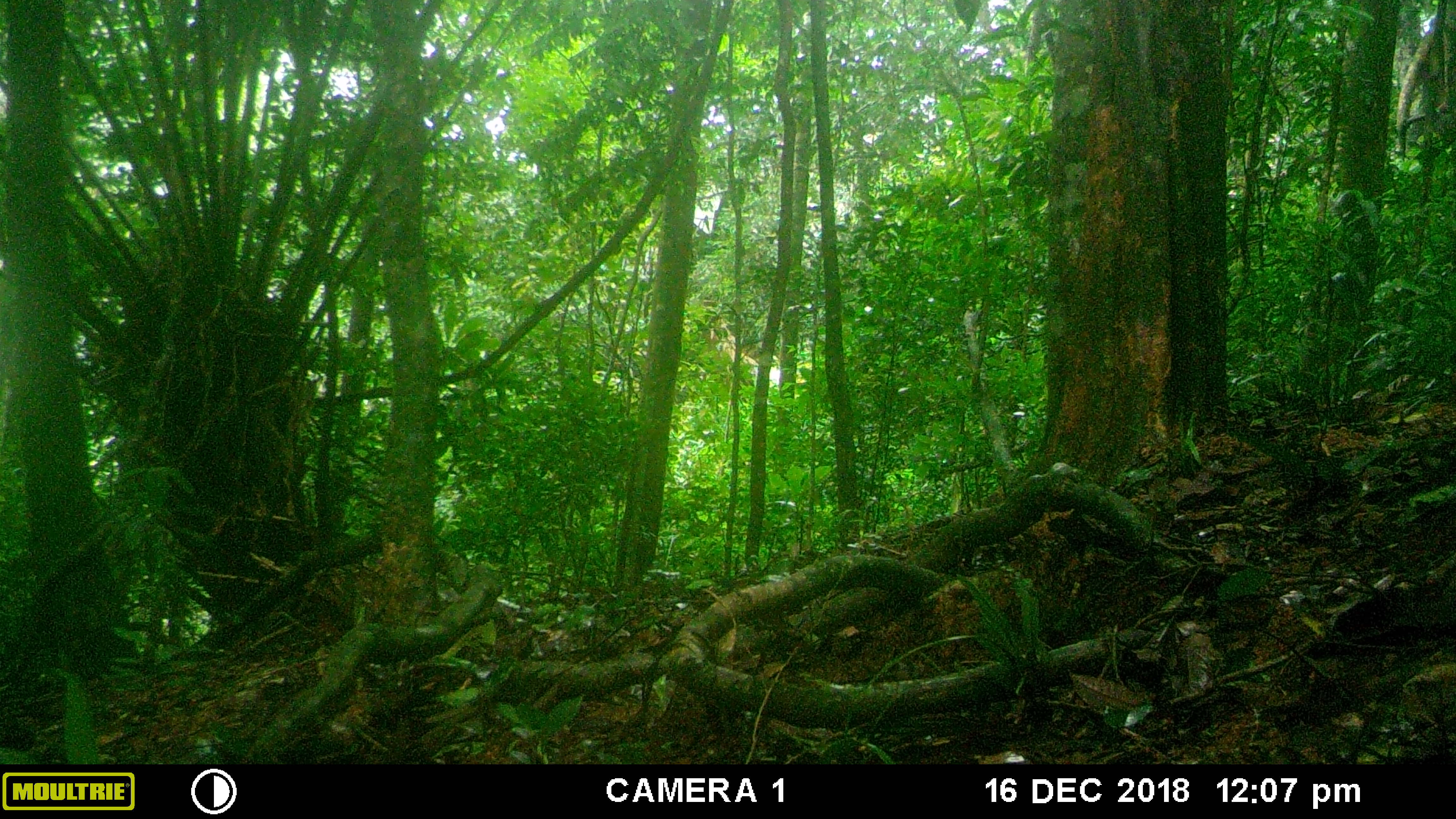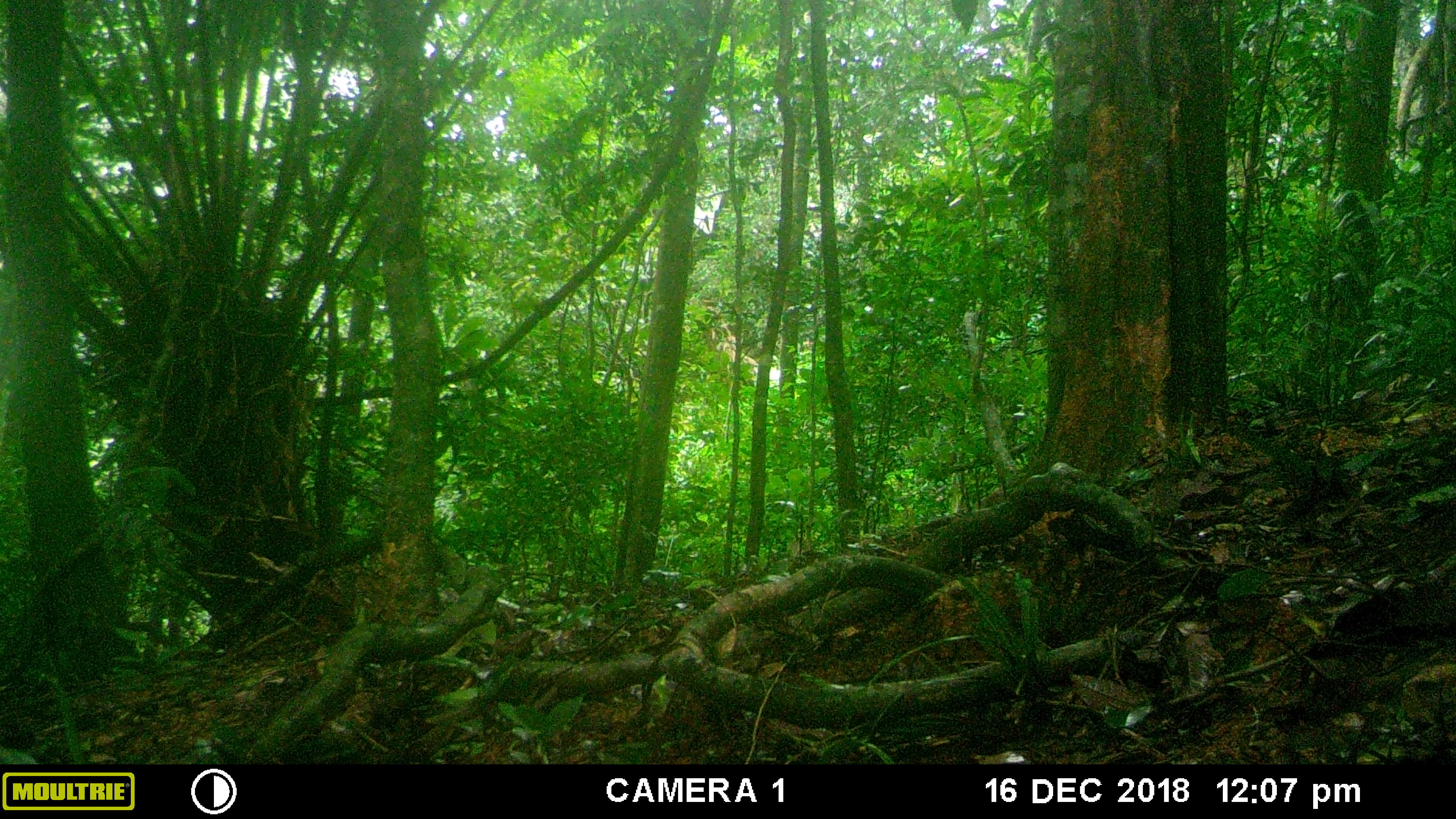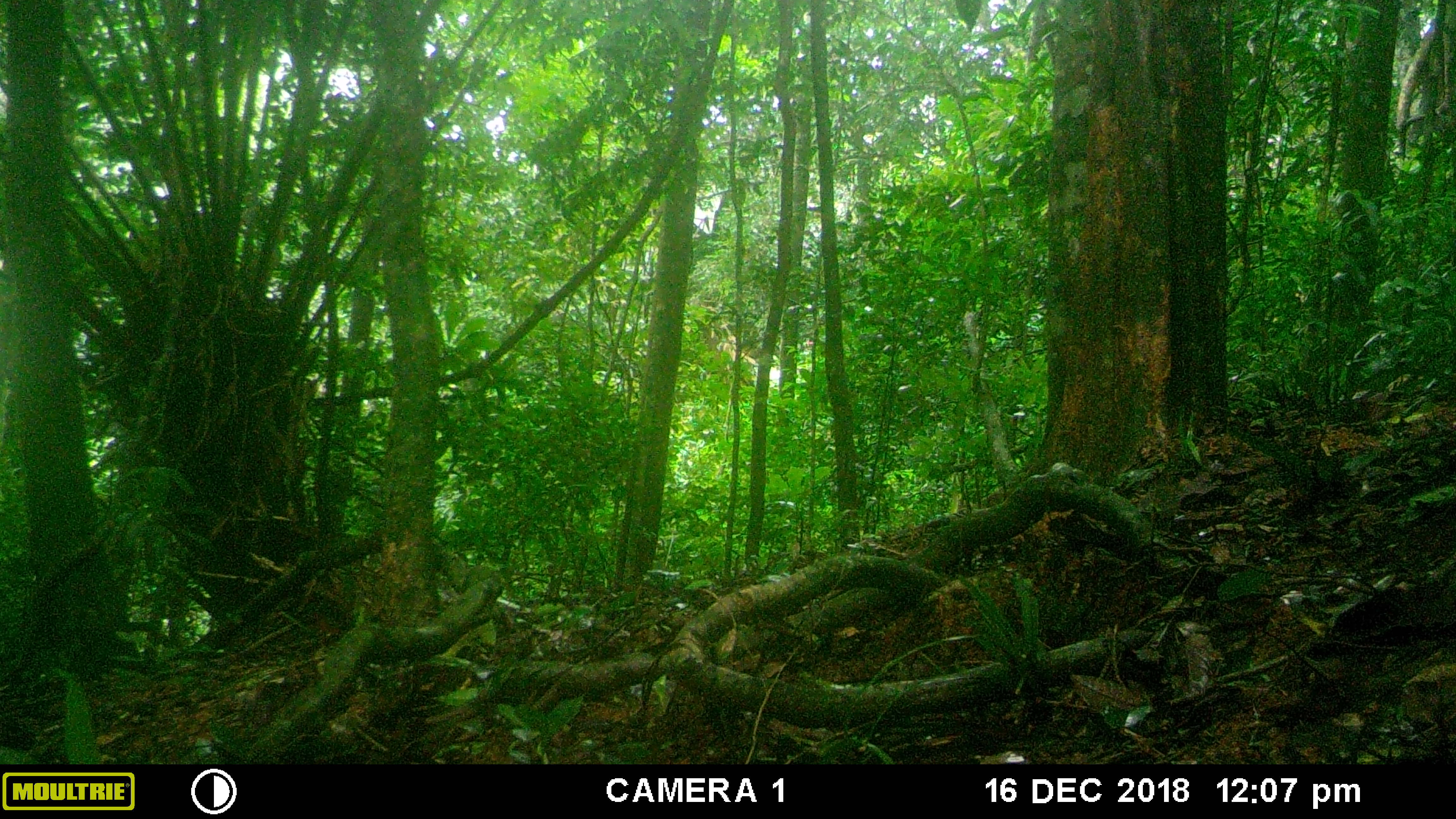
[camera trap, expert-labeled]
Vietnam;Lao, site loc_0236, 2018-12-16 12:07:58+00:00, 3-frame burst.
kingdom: Animalia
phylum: Chordata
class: Aves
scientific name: Aves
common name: bird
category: unidentified bird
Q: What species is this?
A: Unidentified bird (bird) (Aves).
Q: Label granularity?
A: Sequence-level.